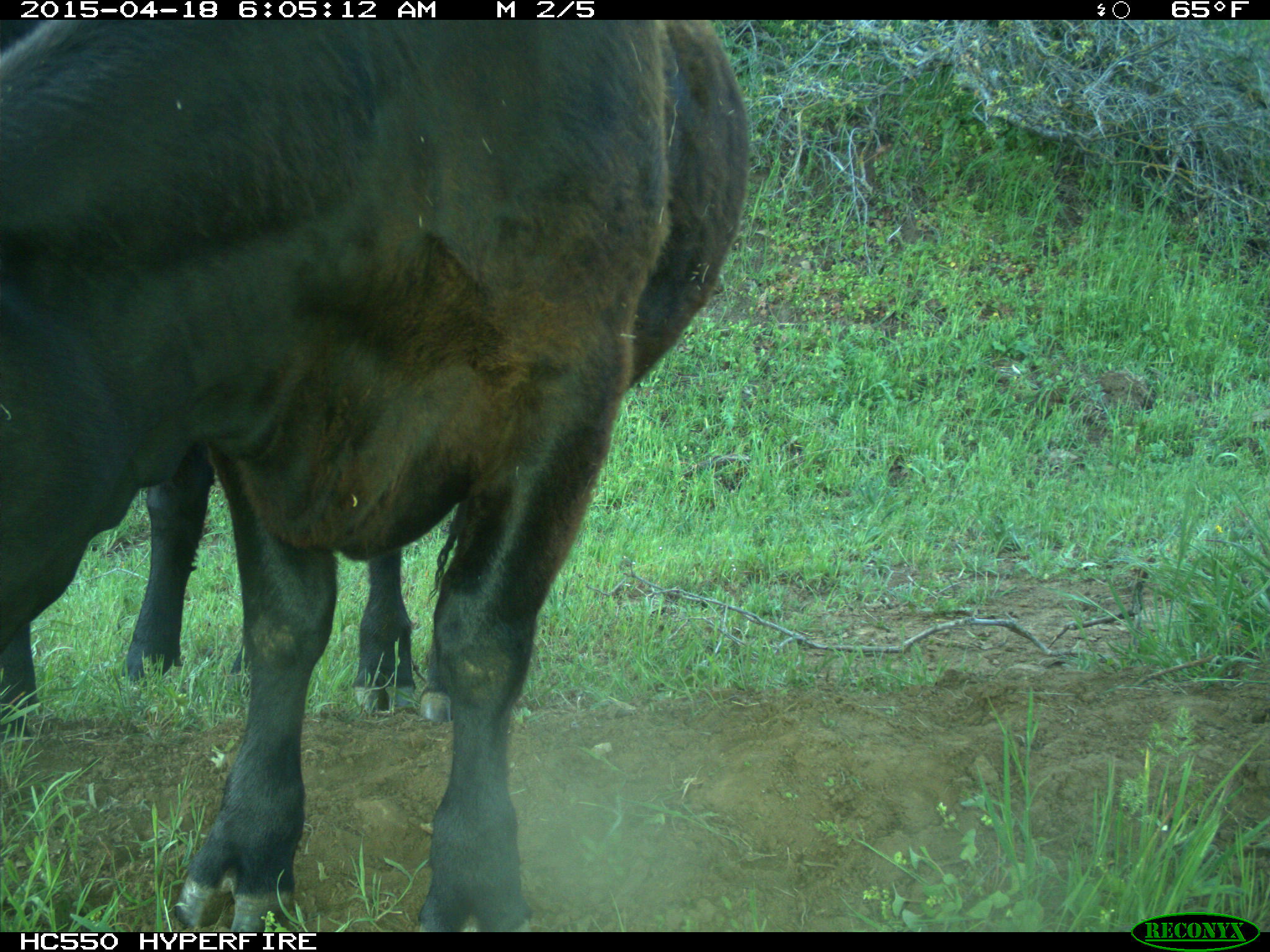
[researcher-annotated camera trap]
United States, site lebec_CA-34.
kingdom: Animalia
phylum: Chordata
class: Mammalia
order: Artiodactyla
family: Bovidae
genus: Bos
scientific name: Bos taurus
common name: domestic cow